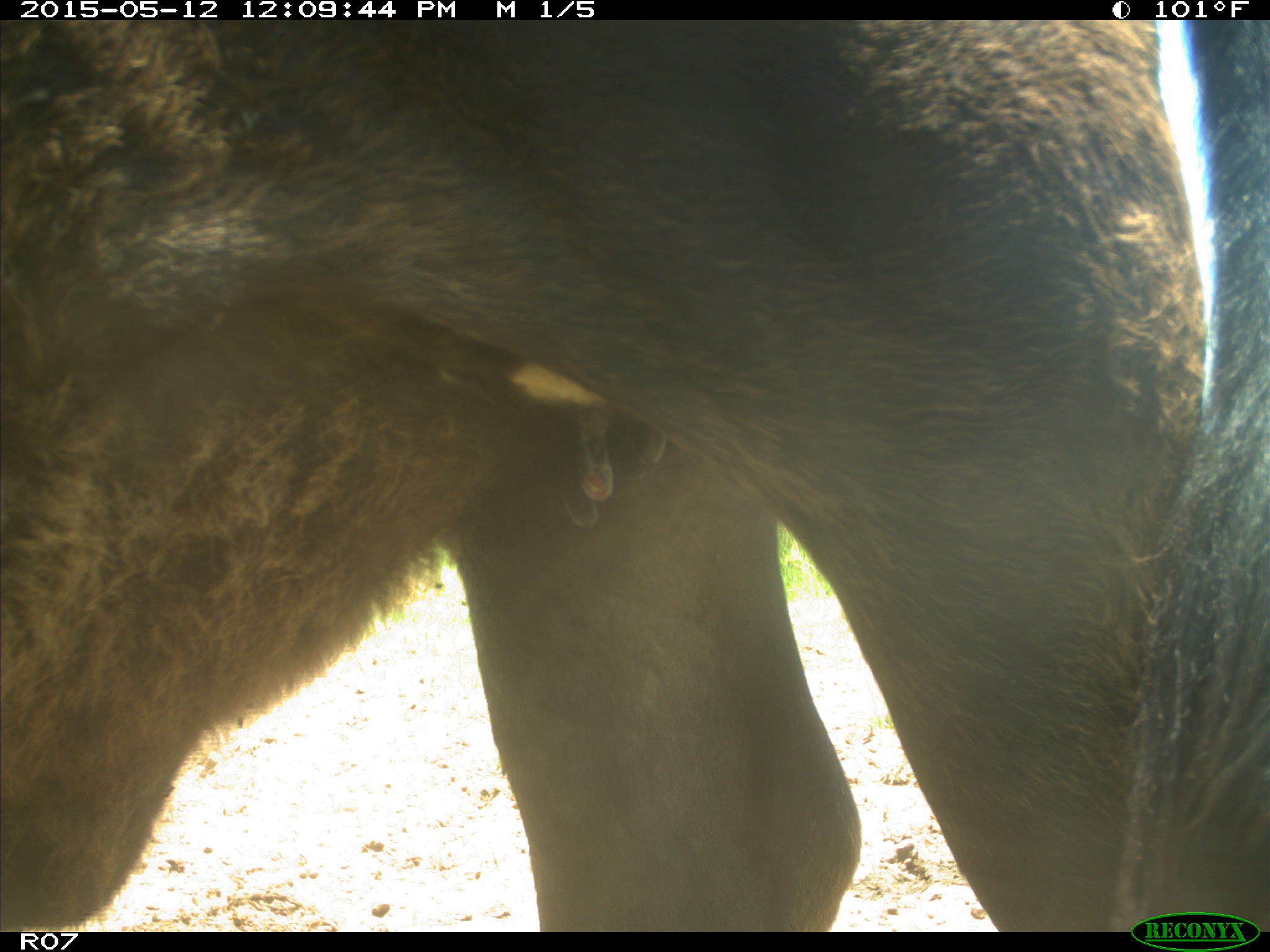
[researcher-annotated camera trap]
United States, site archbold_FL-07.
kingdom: Animalia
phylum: Chordata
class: Mammalia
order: Artiodactyla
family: Bovidae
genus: Bos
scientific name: Bos taurus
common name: domestic cow